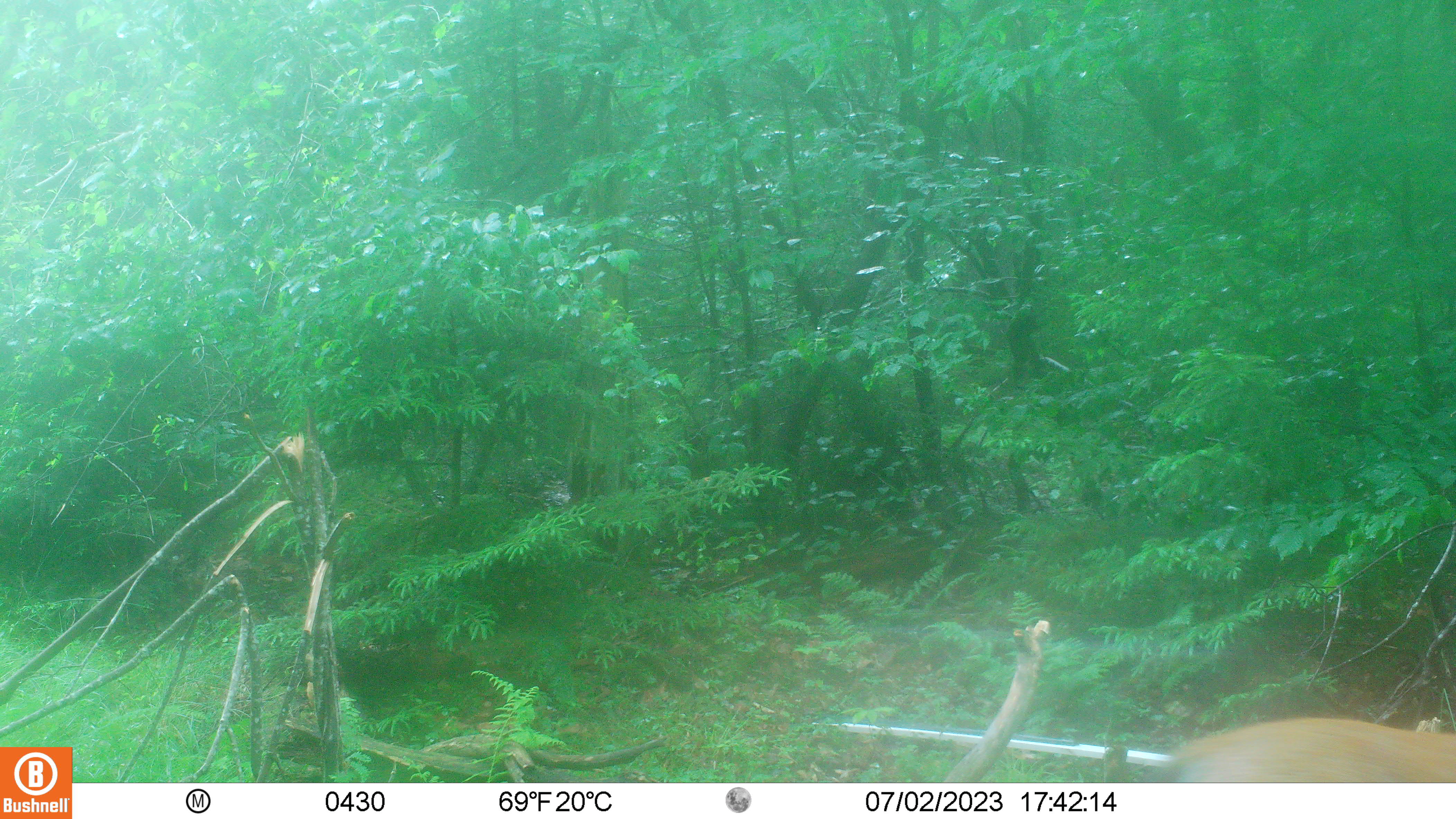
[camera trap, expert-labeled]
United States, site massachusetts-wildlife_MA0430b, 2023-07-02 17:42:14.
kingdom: Animalia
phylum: Chordata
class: Mammalia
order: Artiodactyla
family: Cervidae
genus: Odocoileus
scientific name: Odocoileus virginianus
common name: white-tailed deer